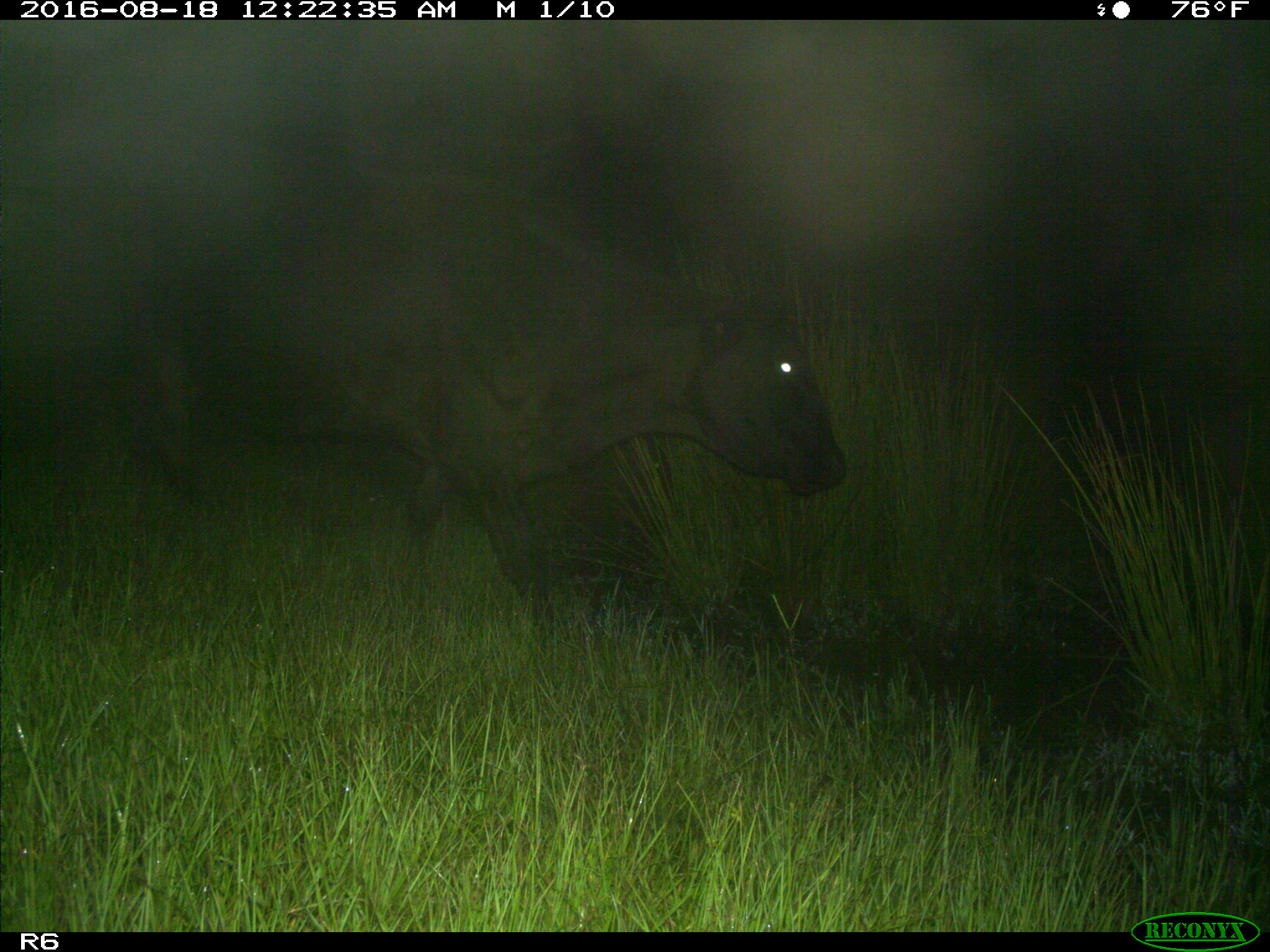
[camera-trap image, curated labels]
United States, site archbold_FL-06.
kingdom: Animalia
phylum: Chordata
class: Mammalia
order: Artiodactyla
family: Bovidae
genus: Bos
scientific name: Bos taurus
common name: domestic cow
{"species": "Bos taurus (domestic cow)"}